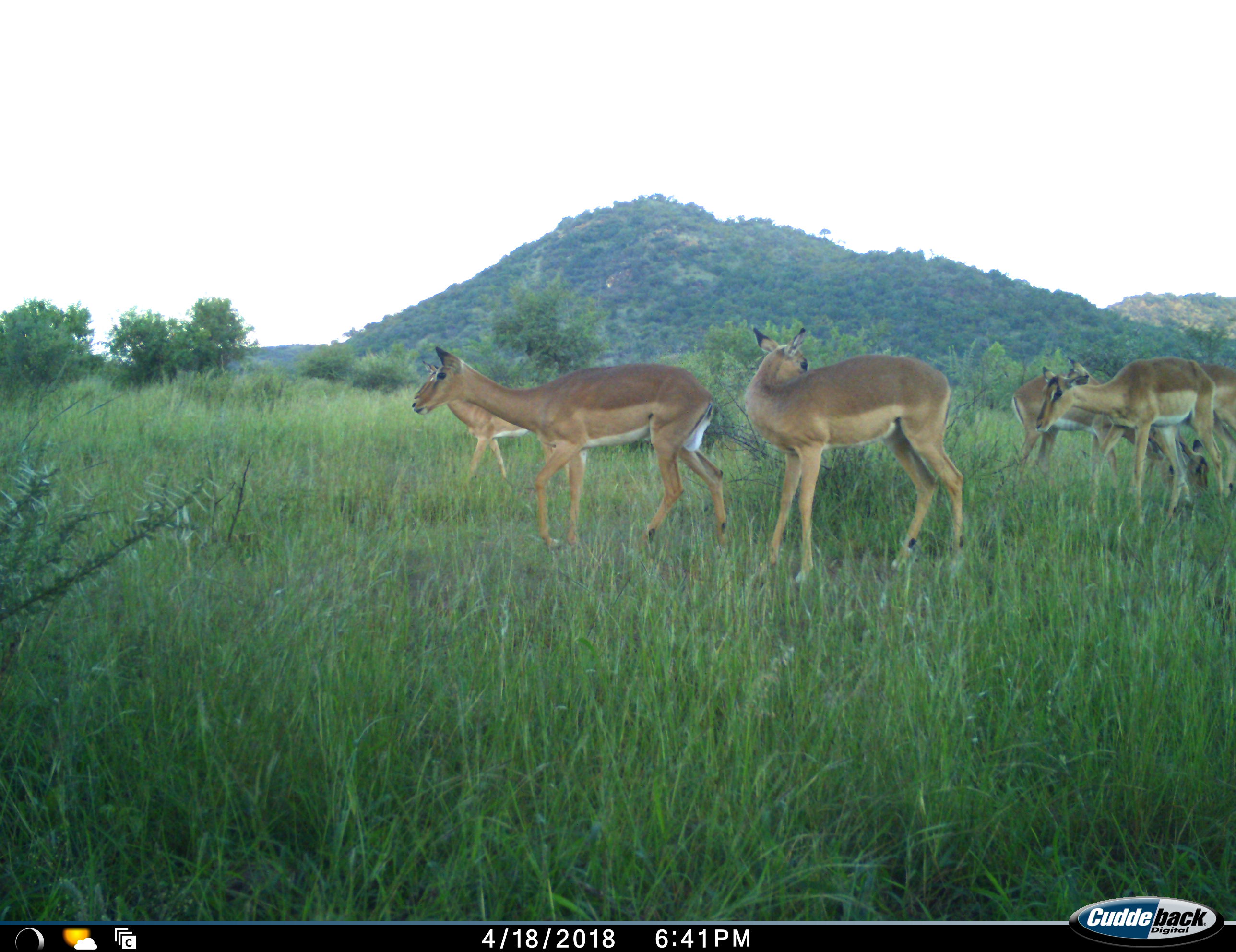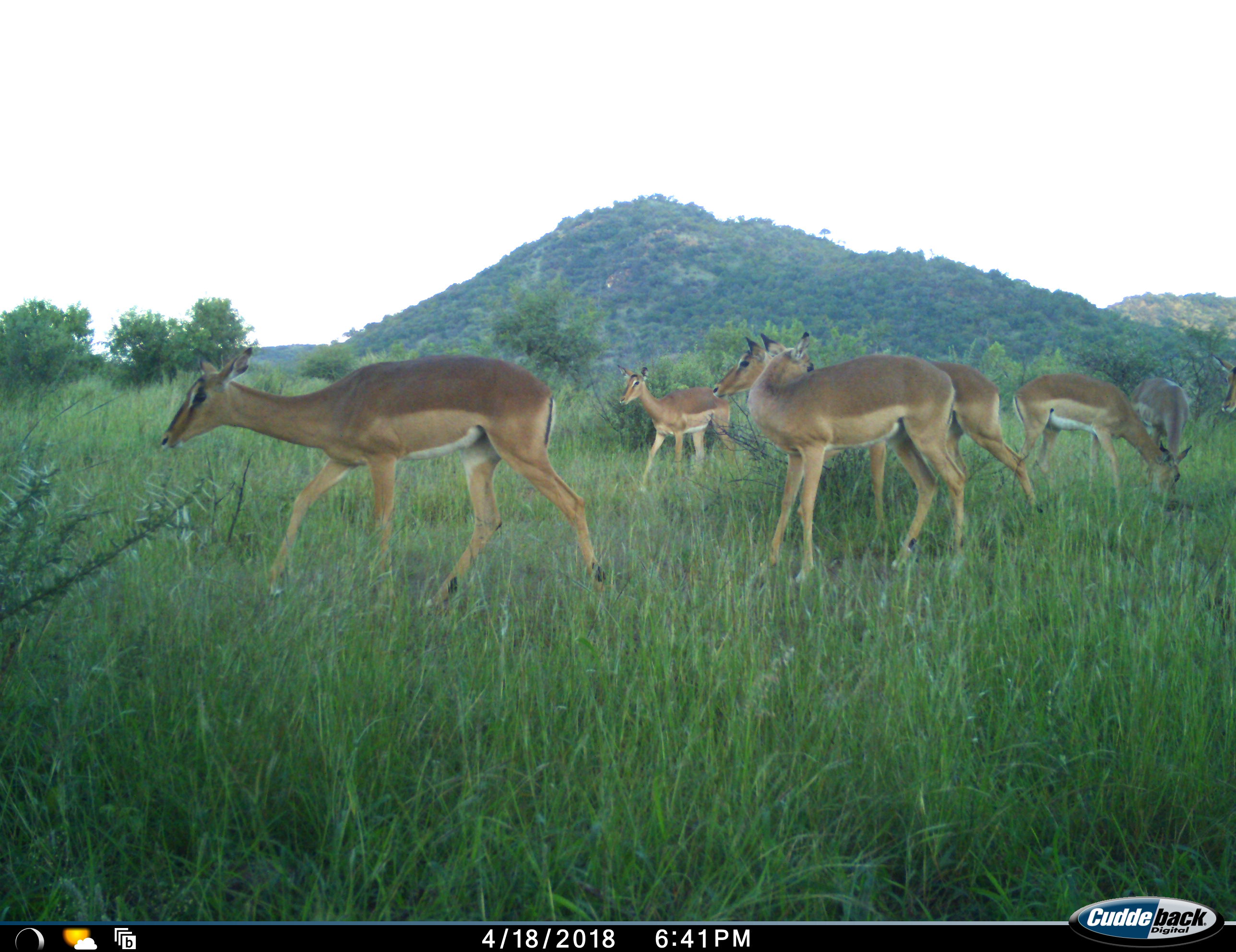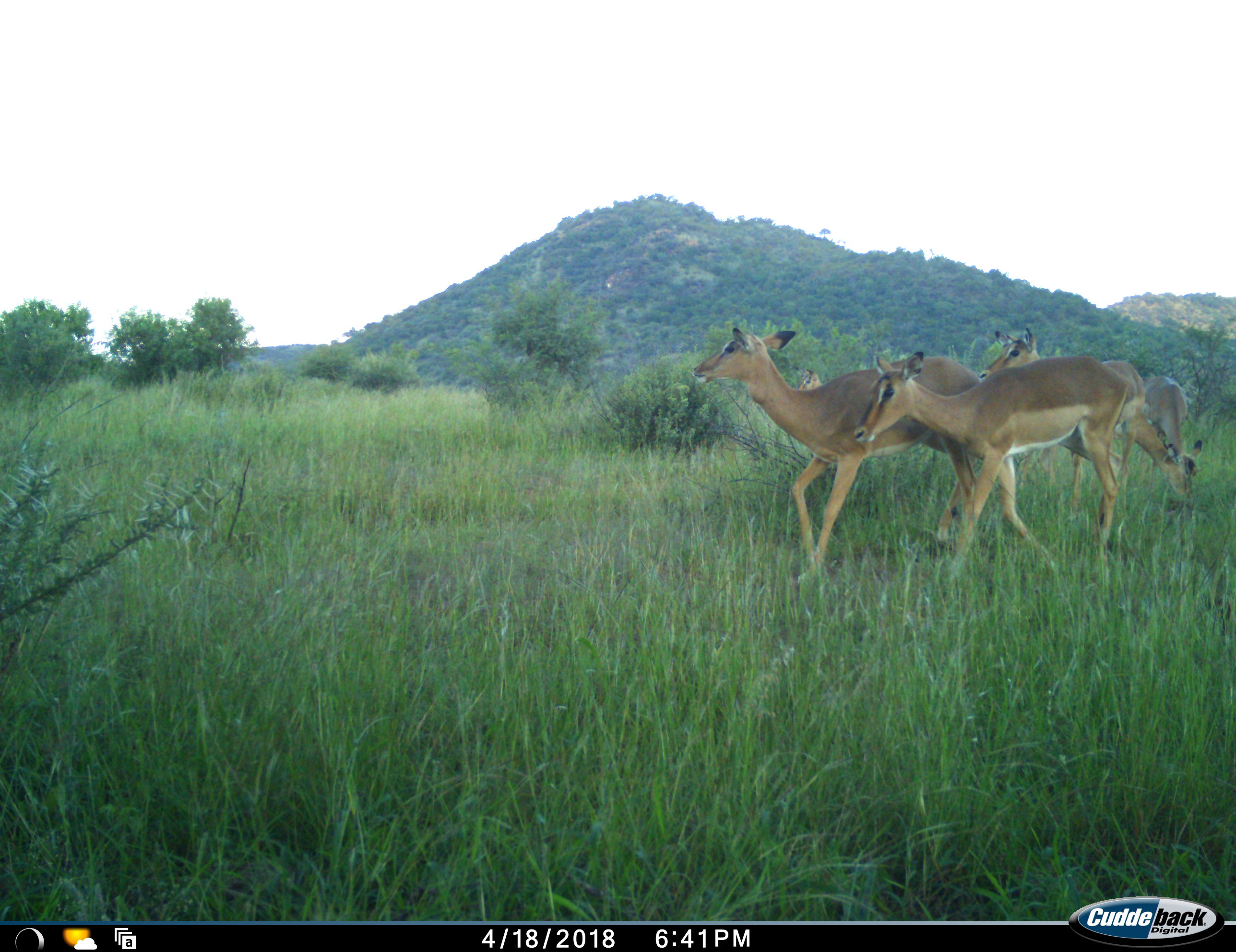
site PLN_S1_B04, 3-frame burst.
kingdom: Animalia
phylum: Chordata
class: Mammalia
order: Artiodactyla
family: Bovidae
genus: Aepyceros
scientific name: Aepyceros melampus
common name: impala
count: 6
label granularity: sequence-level